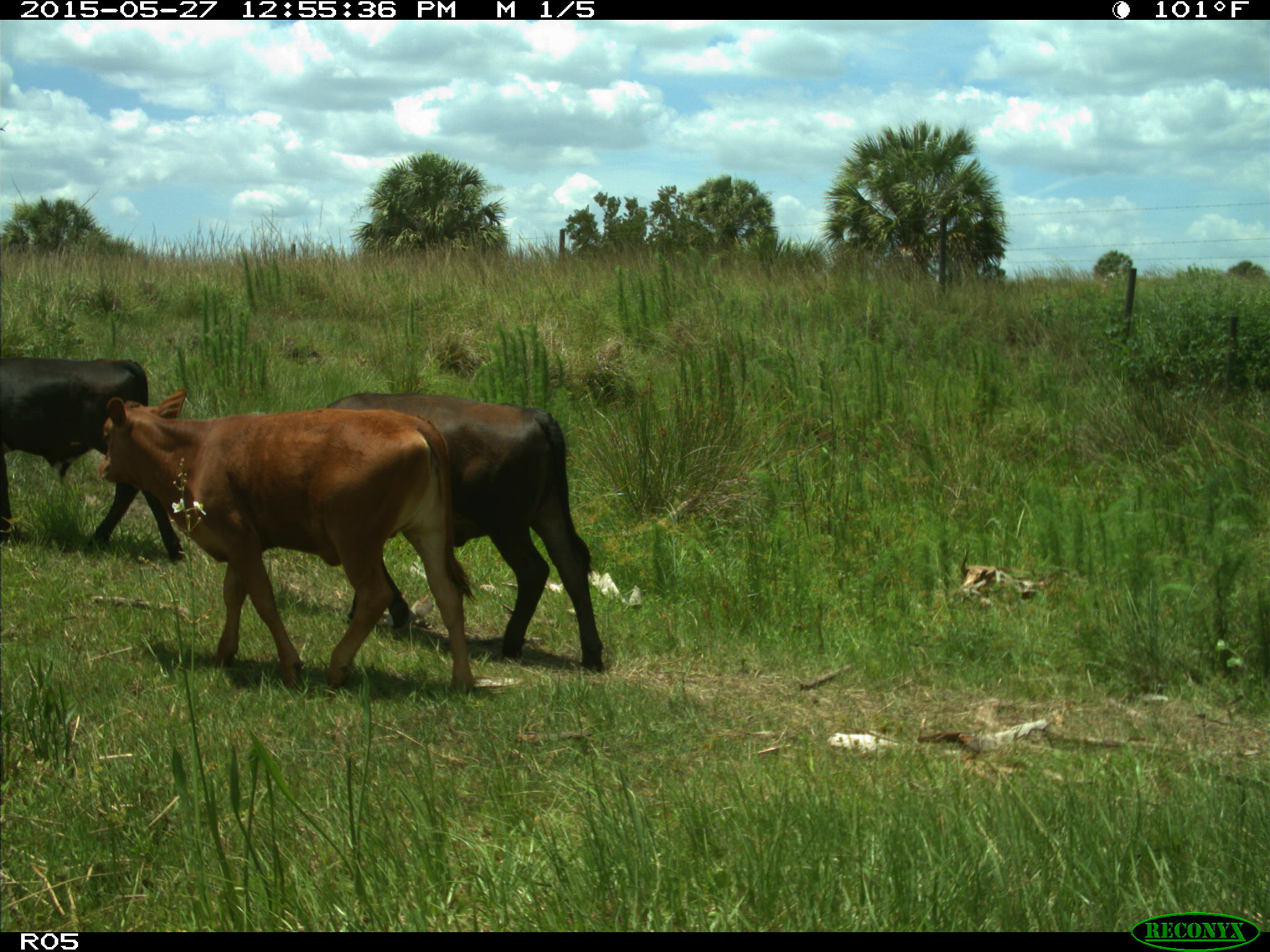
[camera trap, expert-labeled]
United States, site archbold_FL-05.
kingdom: Animalia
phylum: Chordata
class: Mammalia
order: Artiodactyla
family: Bovidae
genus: Bos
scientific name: Bos taurus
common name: domestic cow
Bos taurus (domestic cow).